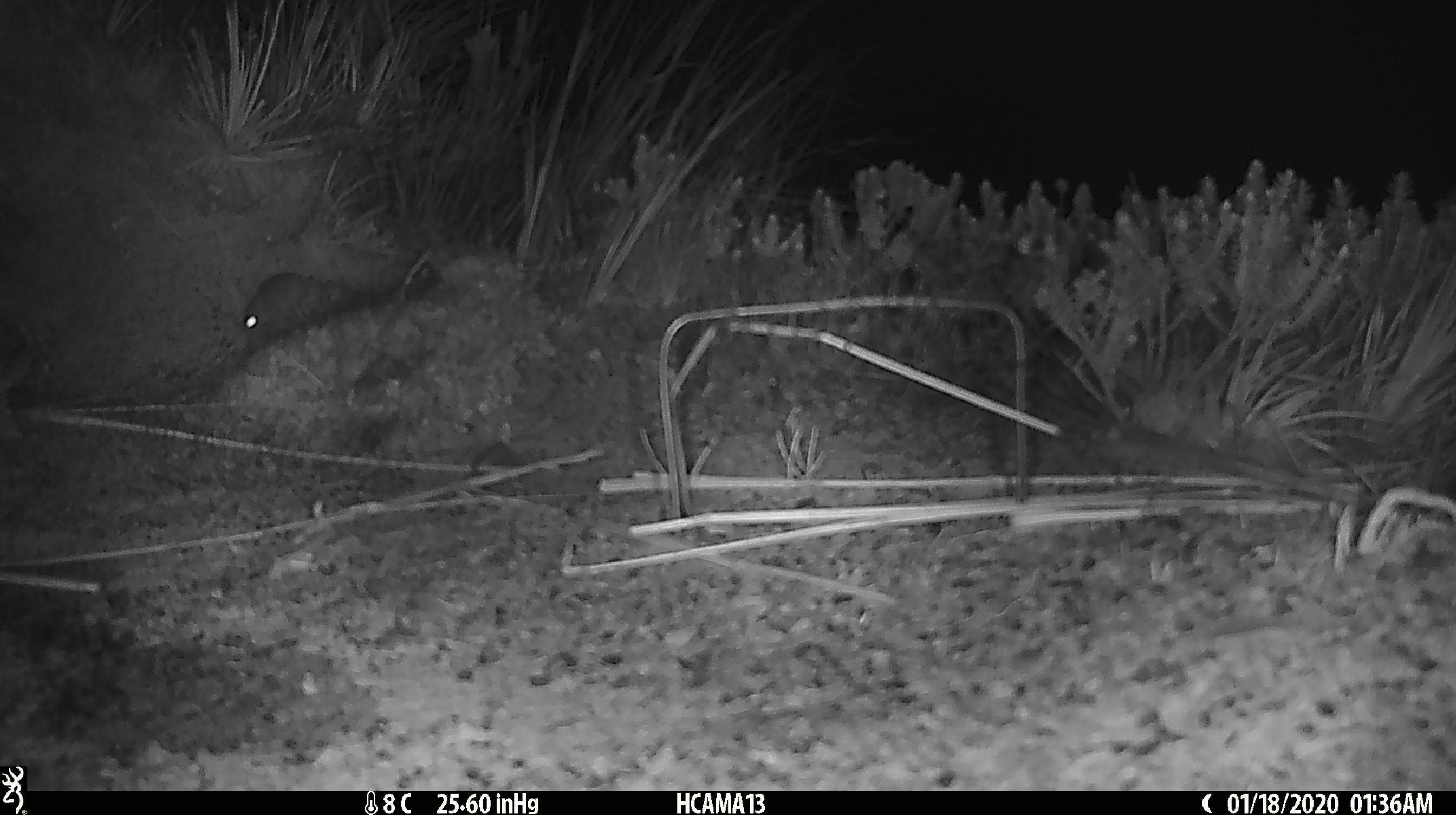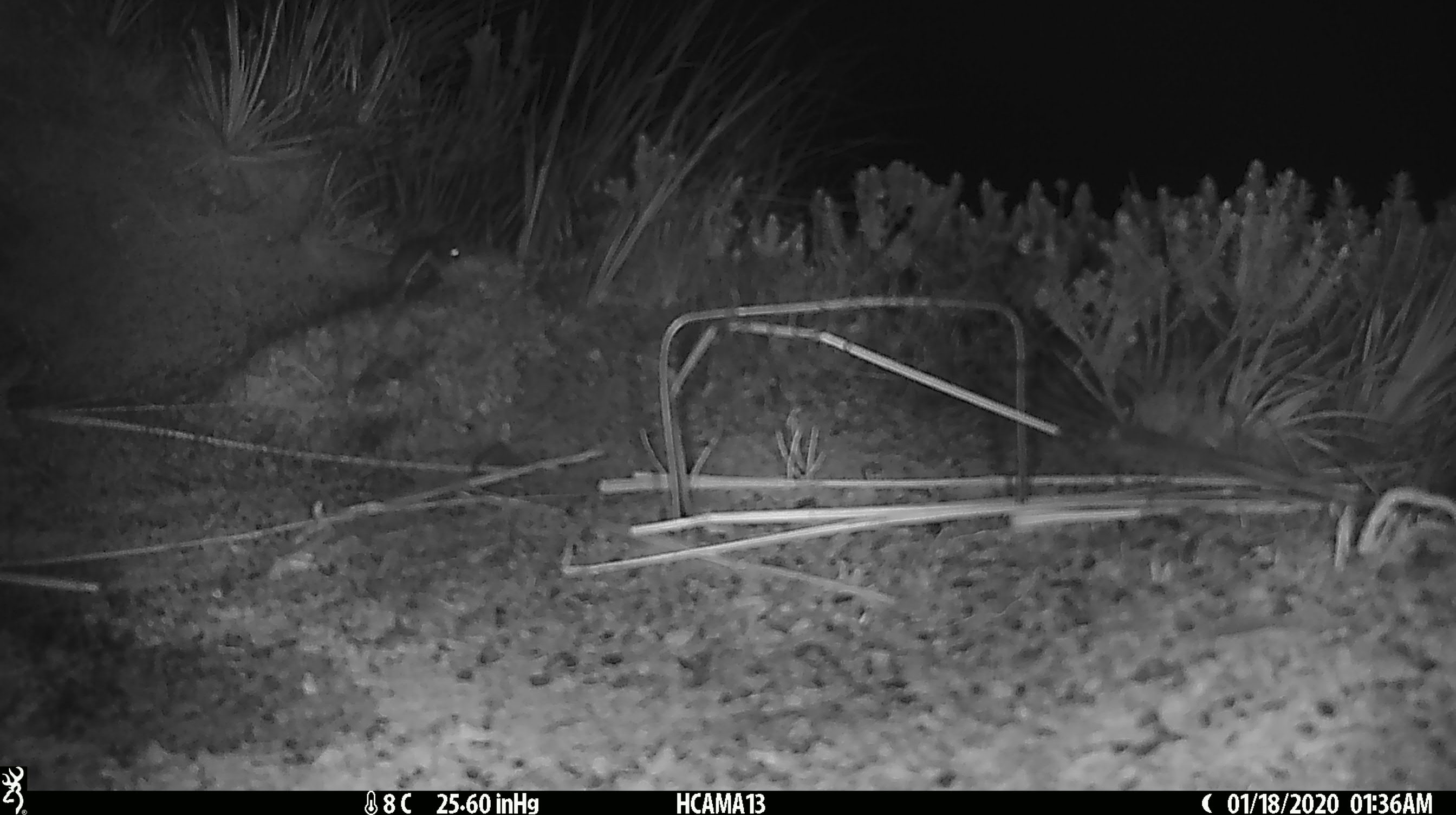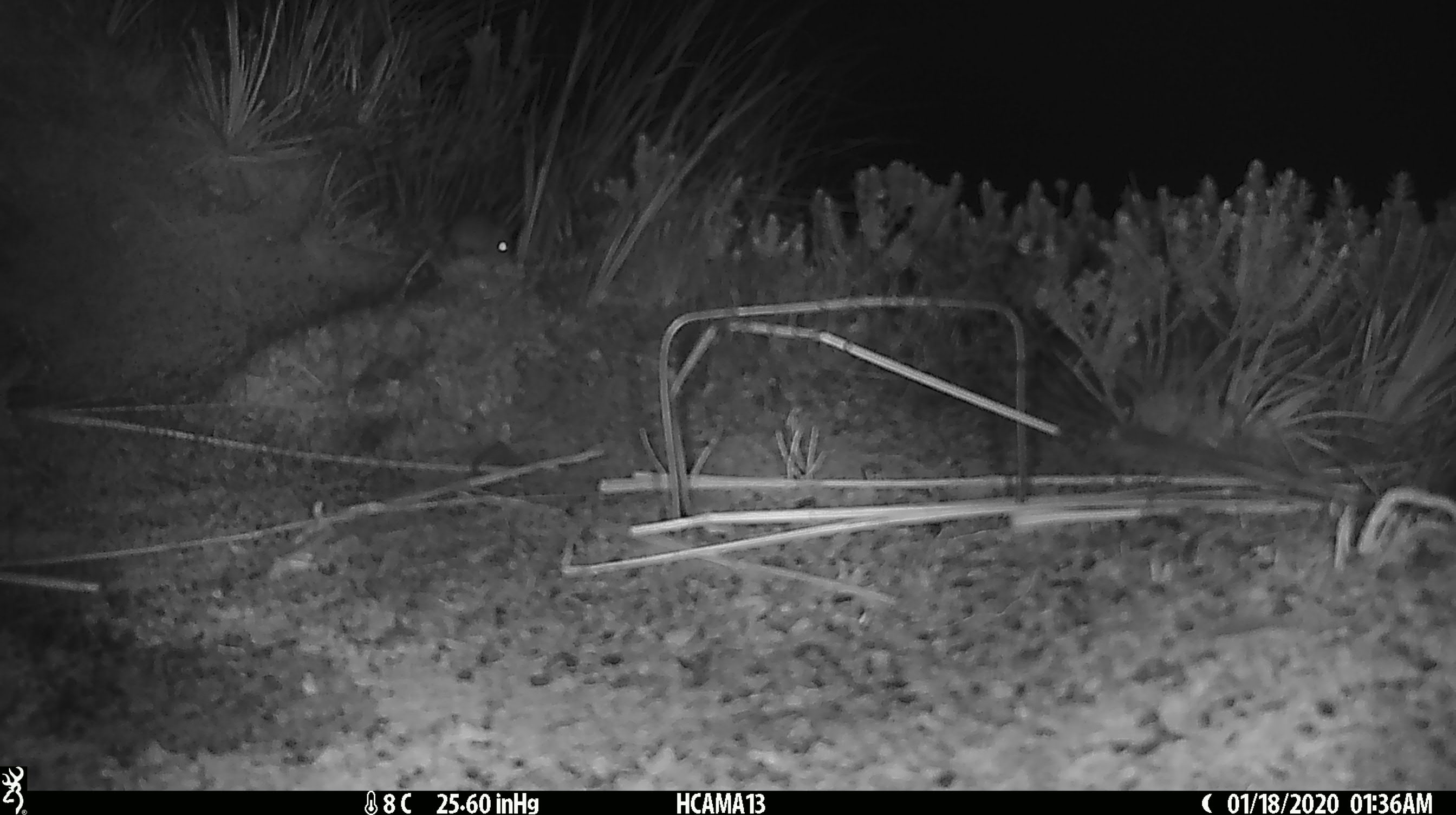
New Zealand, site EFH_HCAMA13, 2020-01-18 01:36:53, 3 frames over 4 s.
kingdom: Animalia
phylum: Chordata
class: Mammalia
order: Rodentia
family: Muridae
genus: Mus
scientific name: Mus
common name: mouse